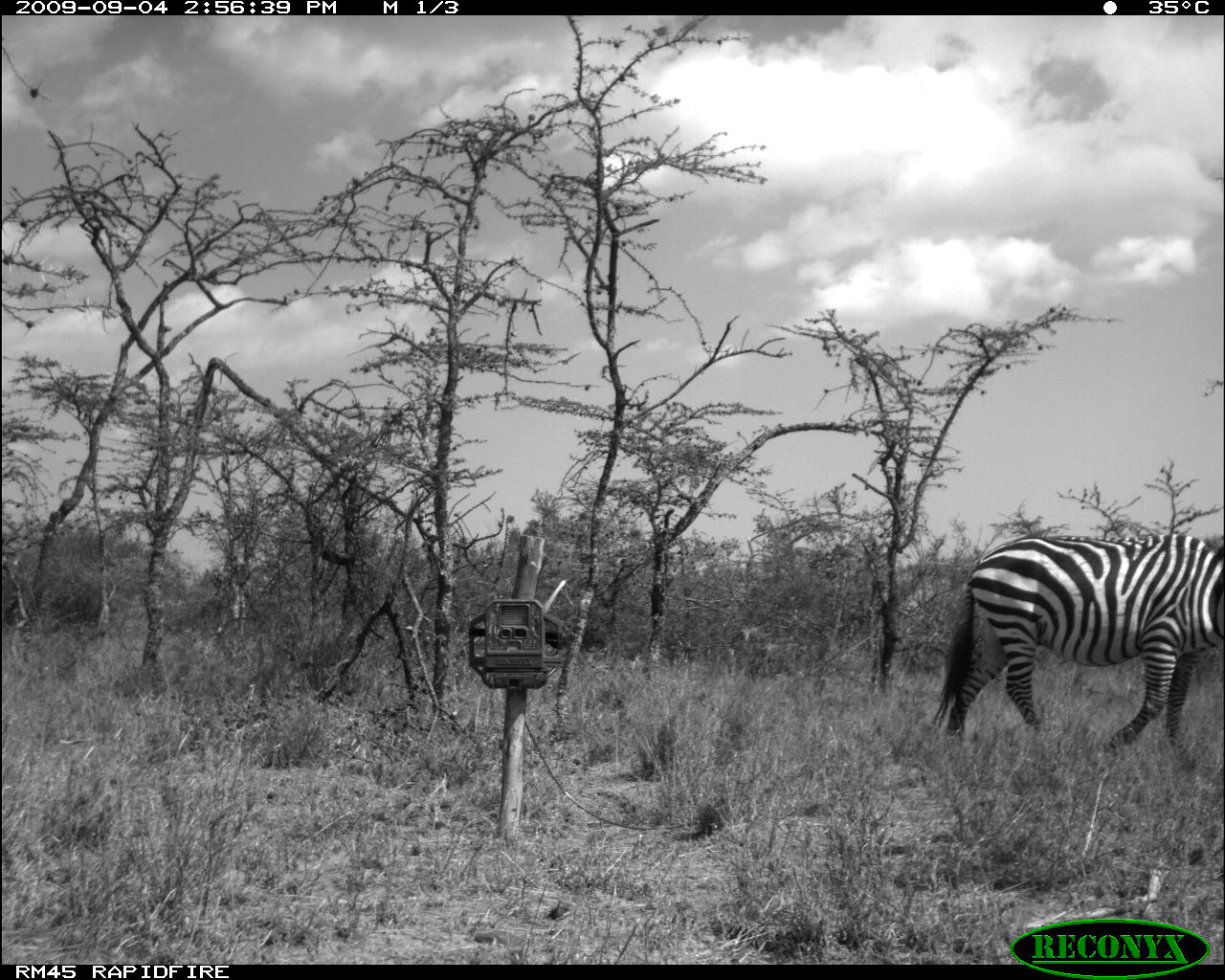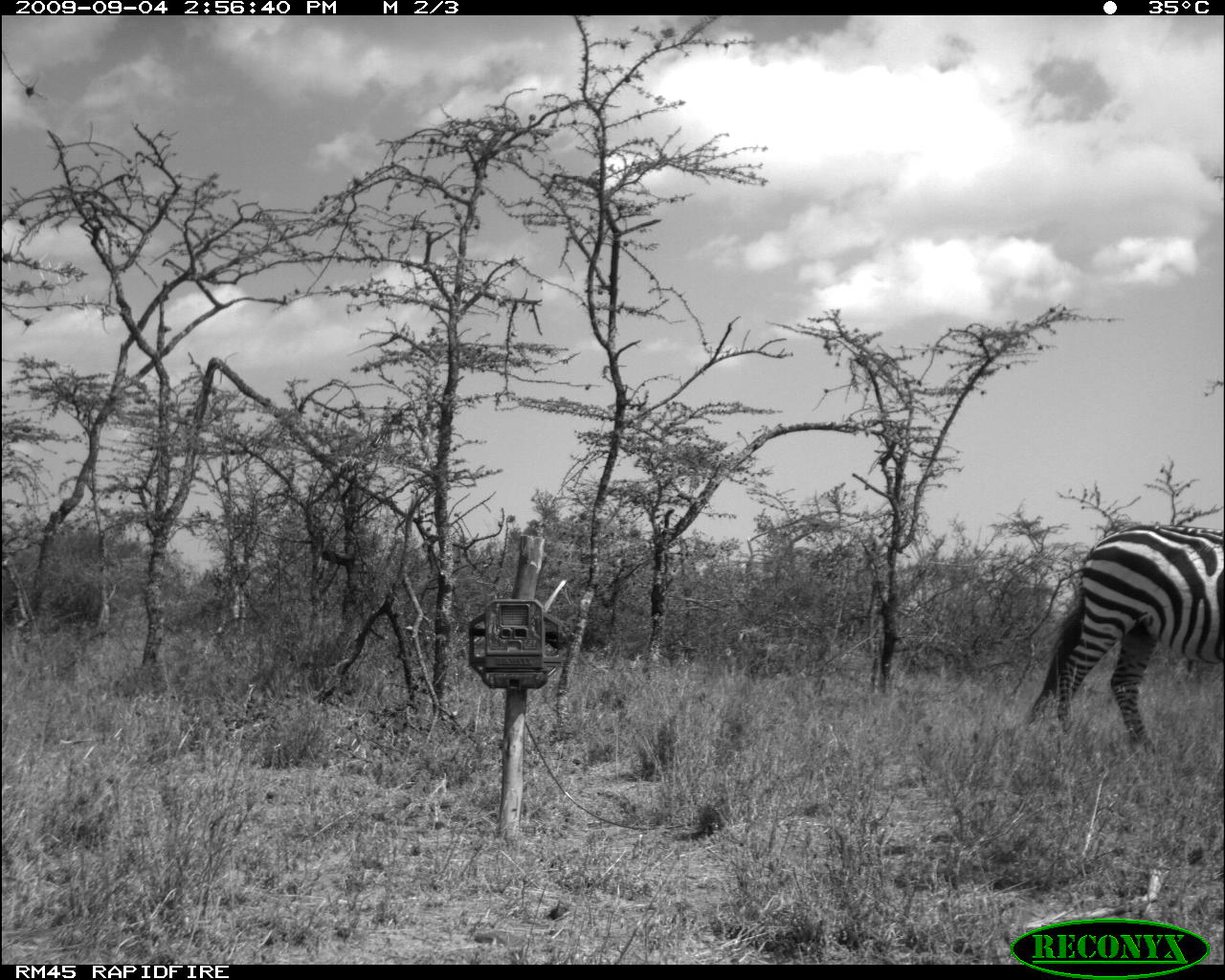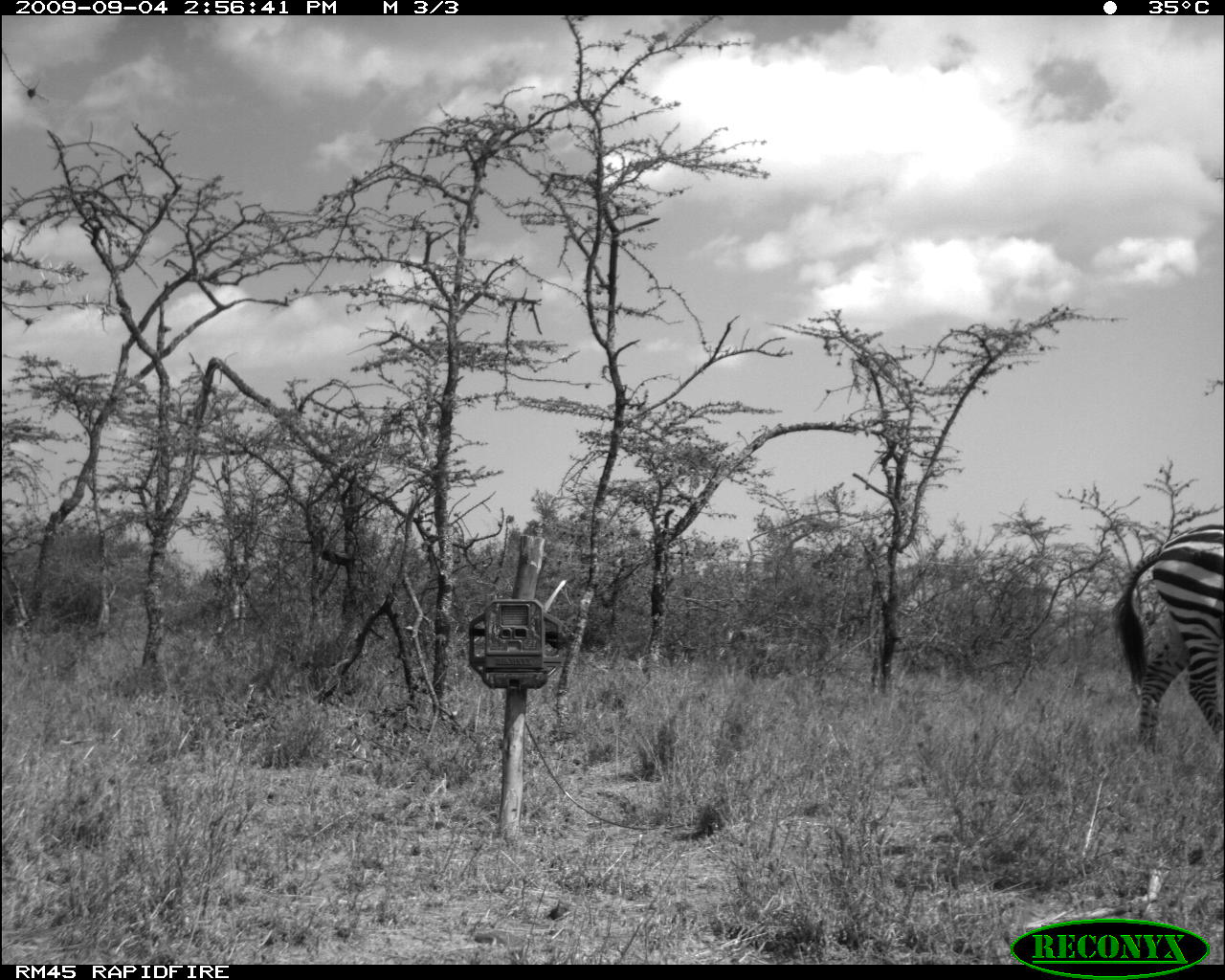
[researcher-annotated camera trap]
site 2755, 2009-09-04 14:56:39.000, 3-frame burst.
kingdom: Animalia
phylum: Chordata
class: Mammalia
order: Perissodactyla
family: Equidae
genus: Equus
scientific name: Equus quagga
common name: plains zebra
Equus quagga (plains zebra), count 1.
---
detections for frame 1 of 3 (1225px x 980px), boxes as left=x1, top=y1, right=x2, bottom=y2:
equus quagga: left=931, top=529, right=1225, bottom=766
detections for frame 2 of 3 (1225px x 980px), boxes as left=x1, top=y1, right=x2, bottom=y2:
equus quagga: left=1023, top=520, right=1225, bottom=751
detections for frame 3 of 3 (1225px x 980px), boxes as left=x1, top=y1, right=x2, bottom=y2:
equus quagga: left=1112, top=522, right=1225, bottom=751